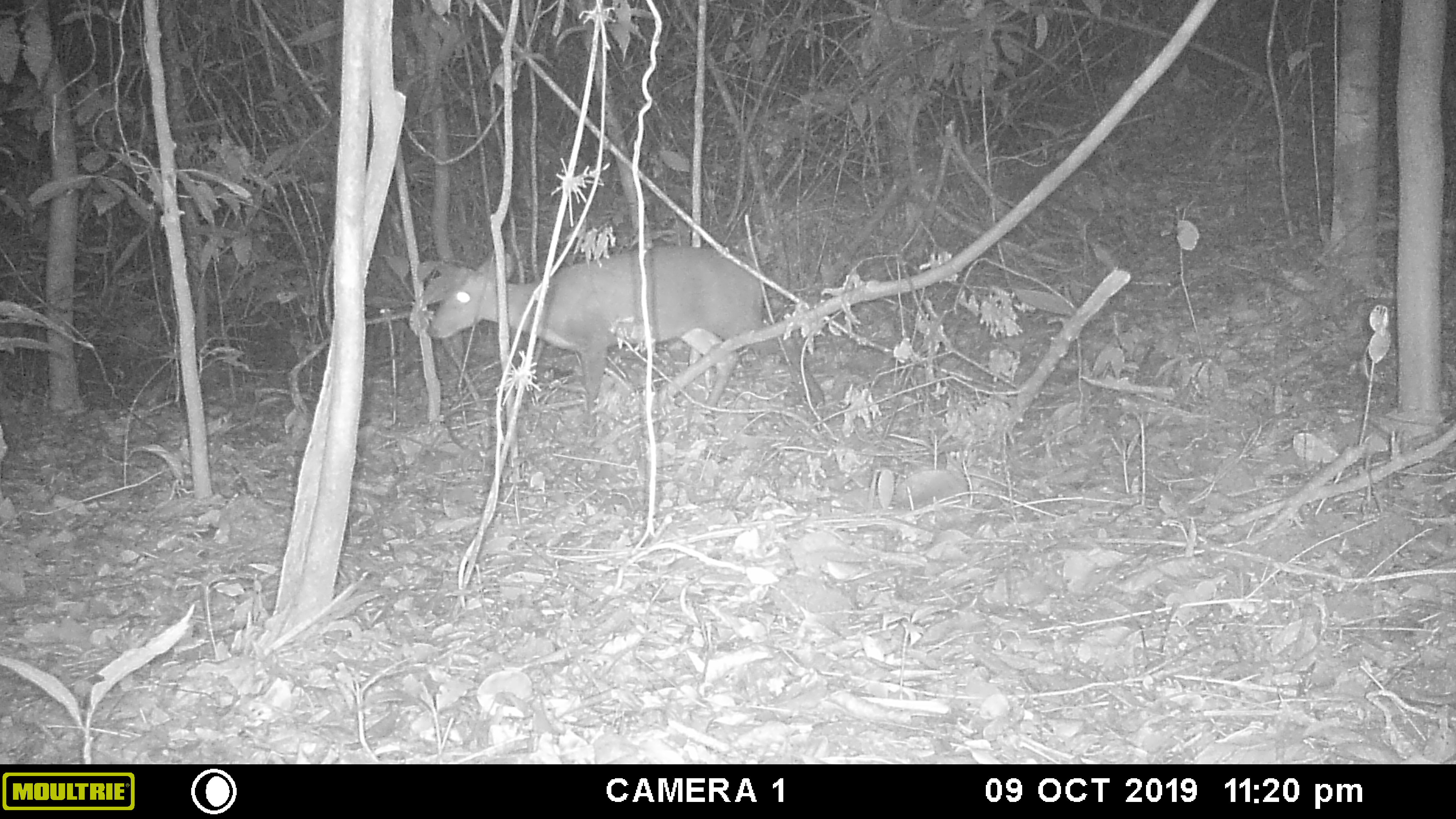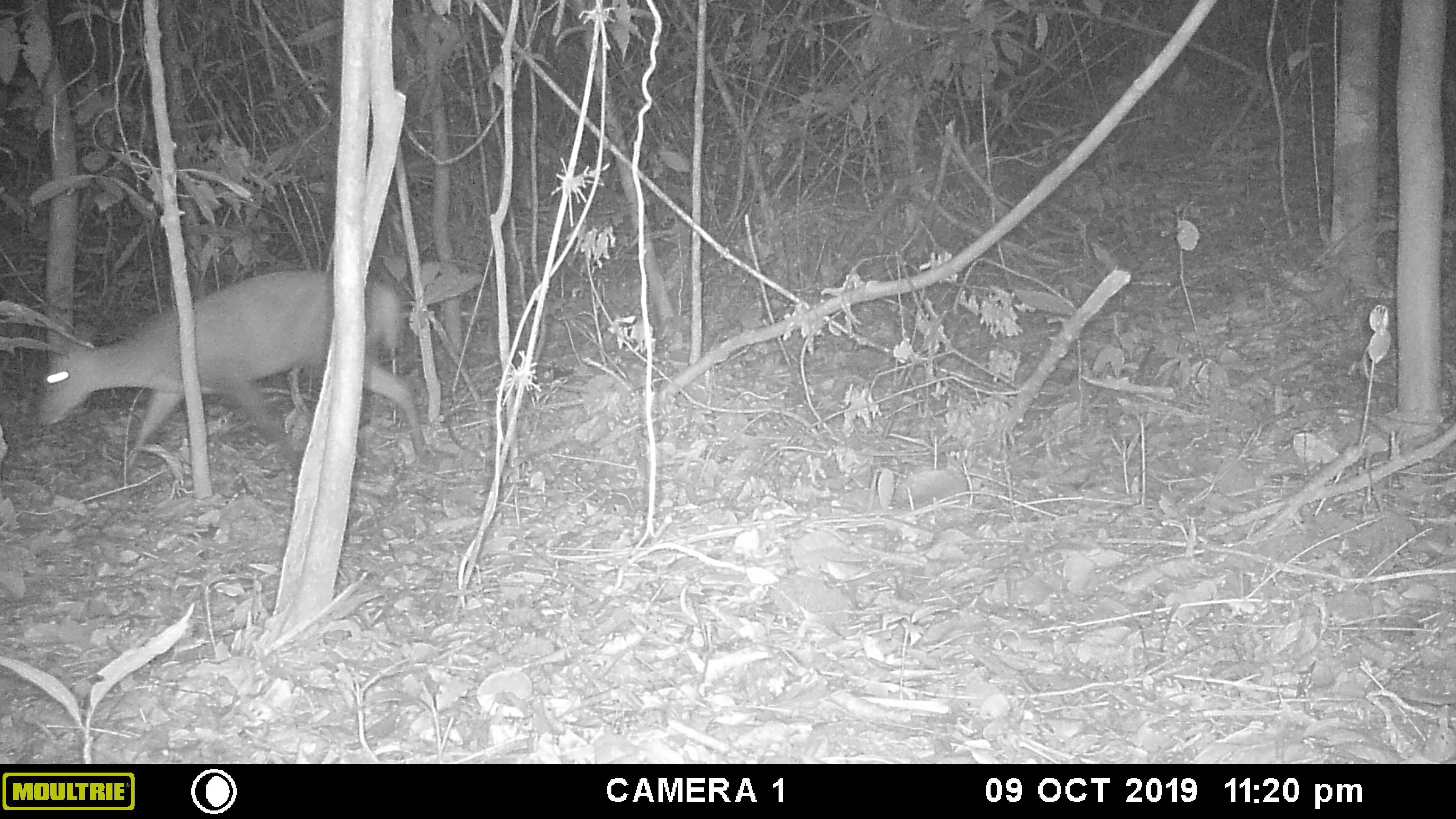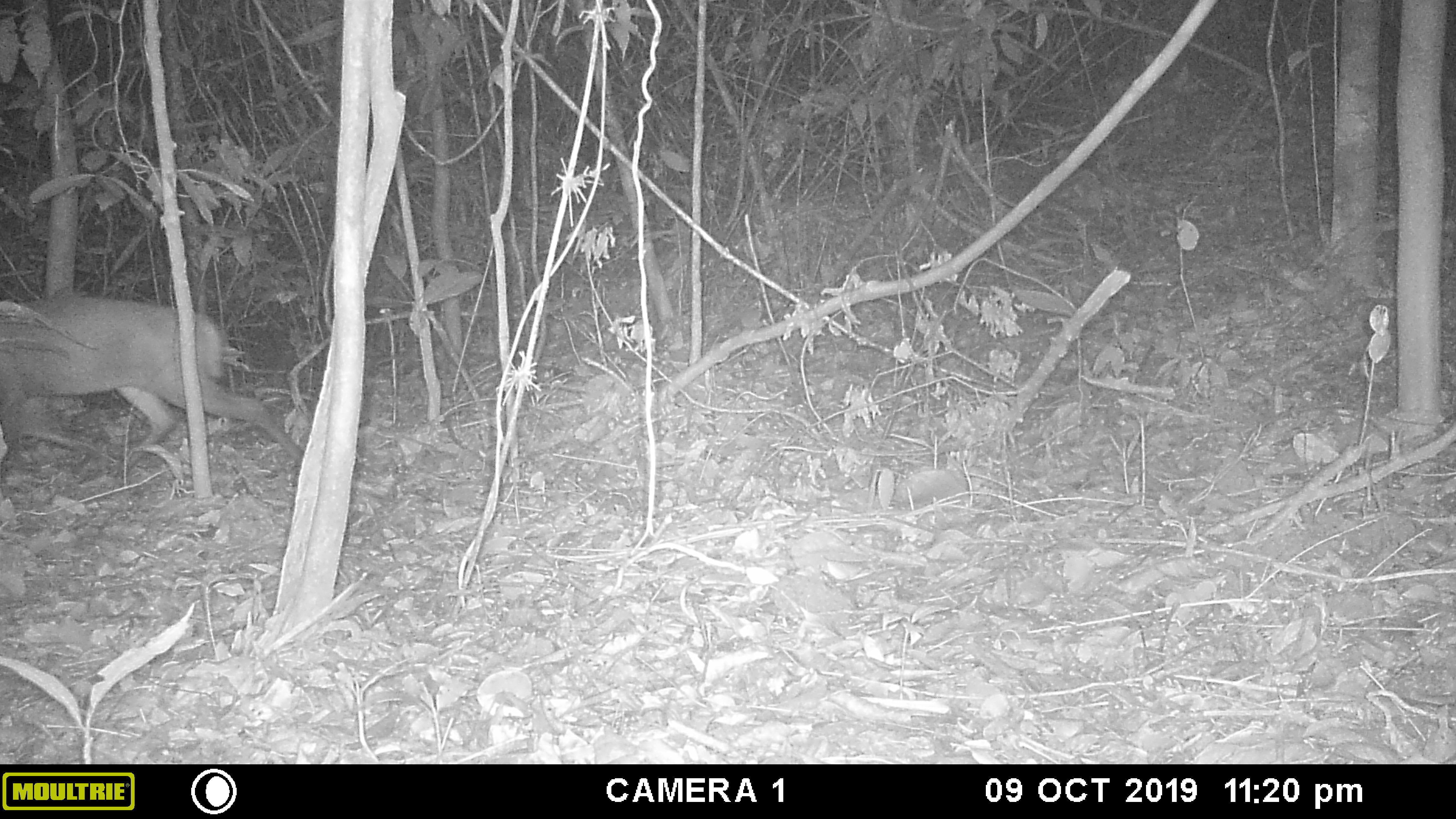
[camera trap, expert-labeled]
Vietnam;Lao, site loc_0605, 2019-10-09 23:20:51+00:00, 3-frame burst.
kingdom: Animalia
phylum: Chordata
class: Mammalia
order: Artiodactyla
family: Cervidae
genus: Muntiacus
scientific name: Muntiacus rooseveltorum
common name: roosevelt's muntjac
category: roosevelts muntjac group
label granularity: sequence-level